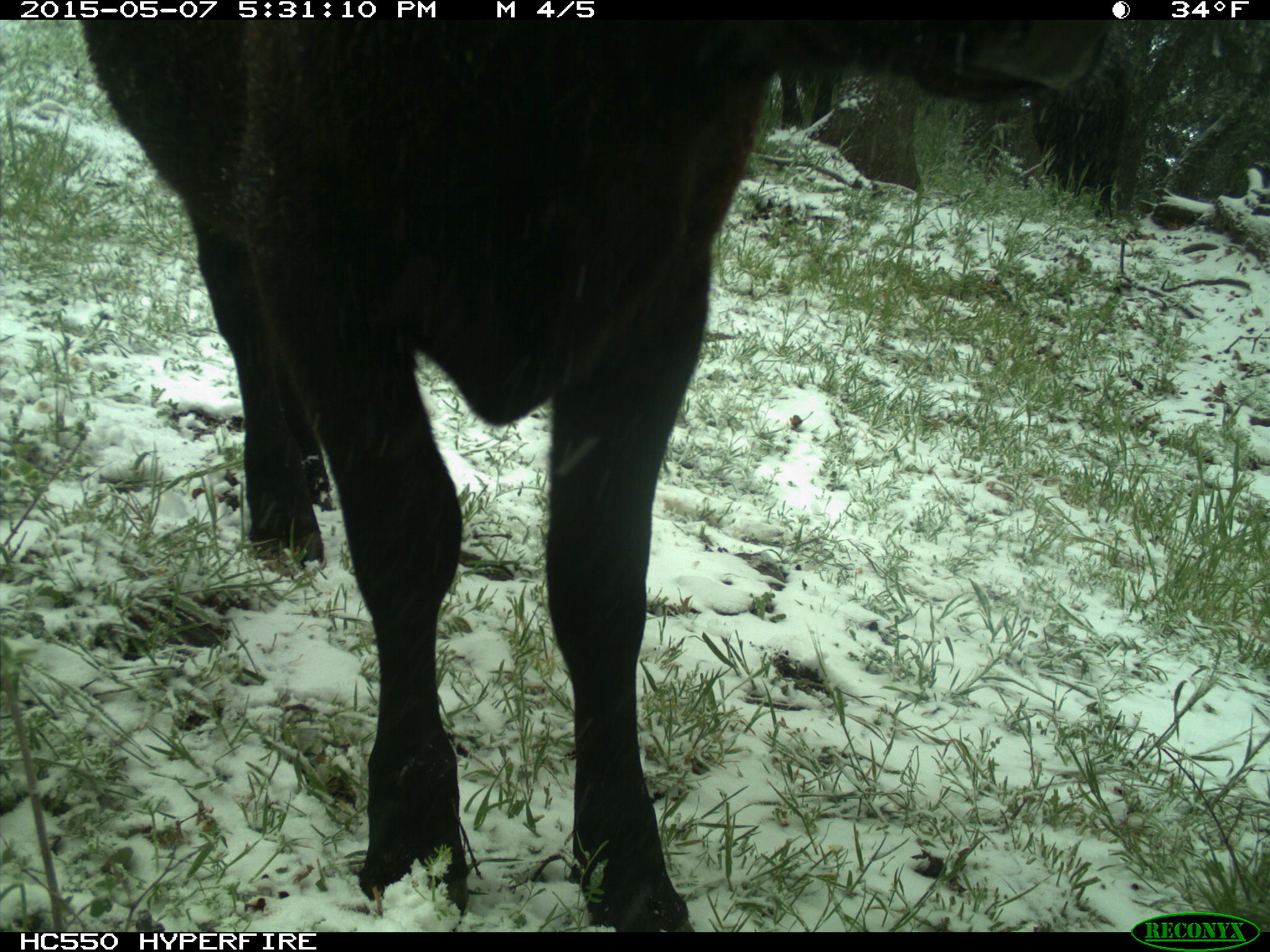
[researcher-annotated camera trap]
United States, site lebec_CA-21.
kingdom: Animalia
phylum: Chordata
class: Mammalia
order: Artiodactyla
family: Bovidae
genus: Bos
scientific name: Bos taurus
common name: domestic cow